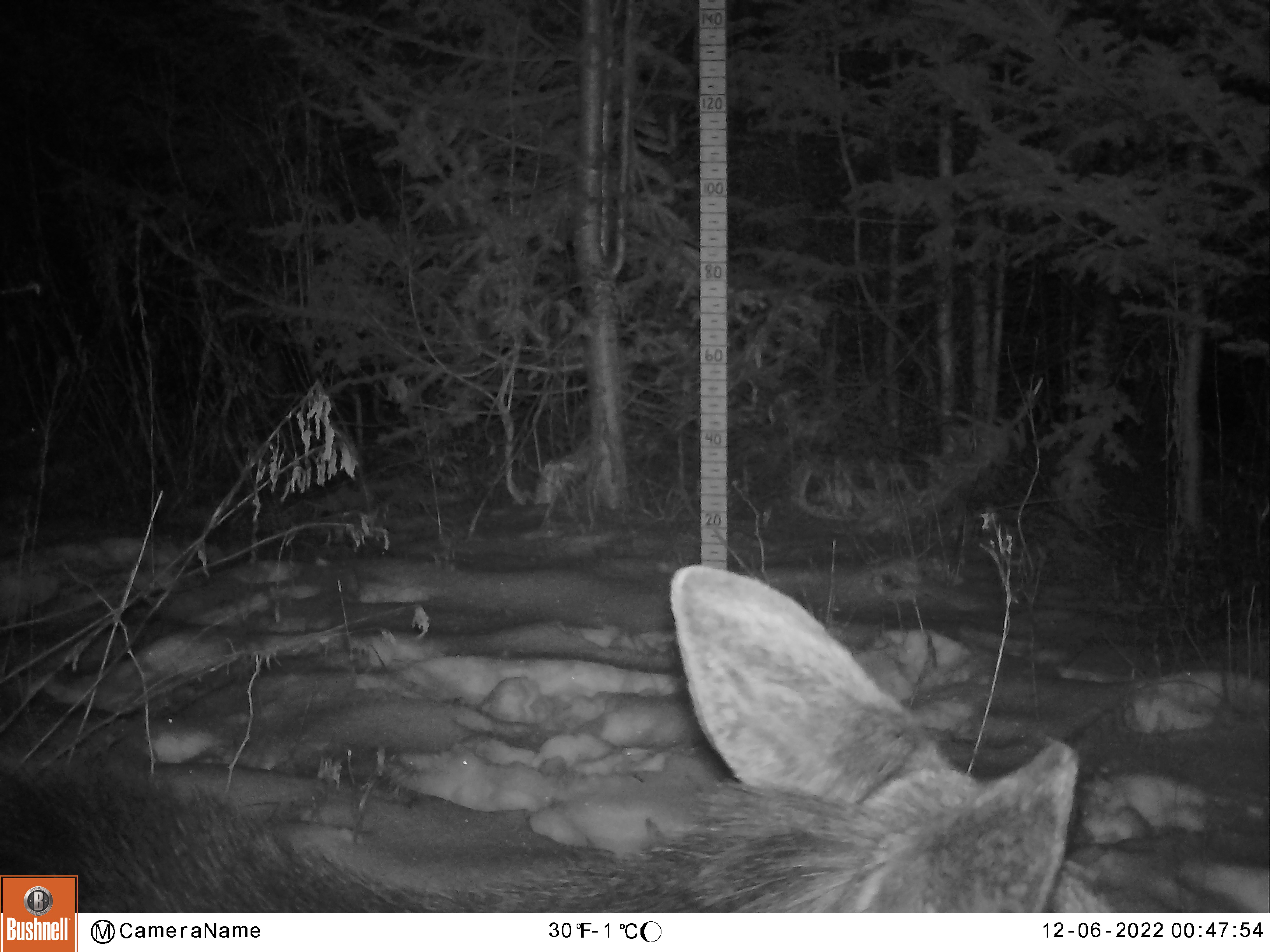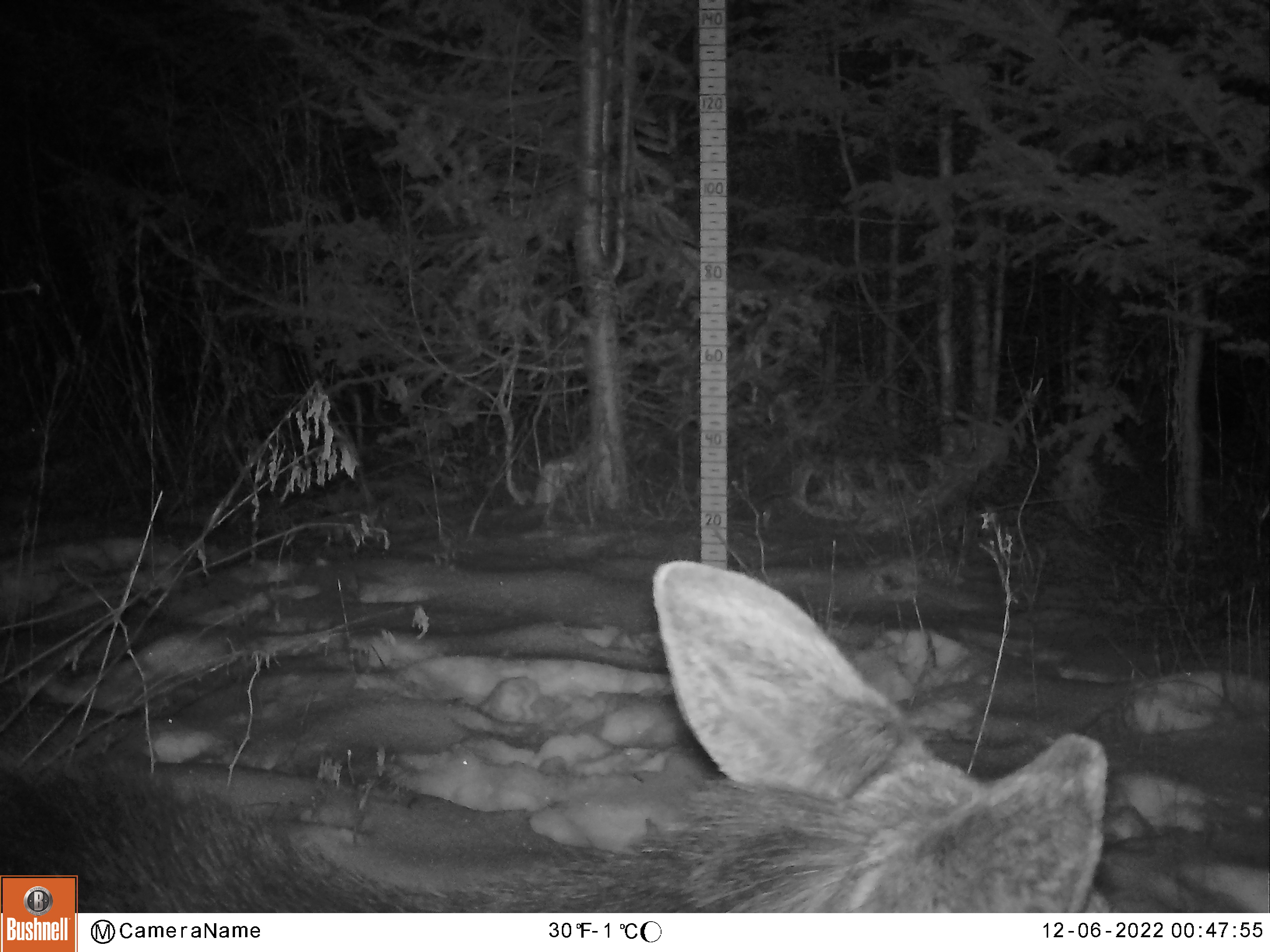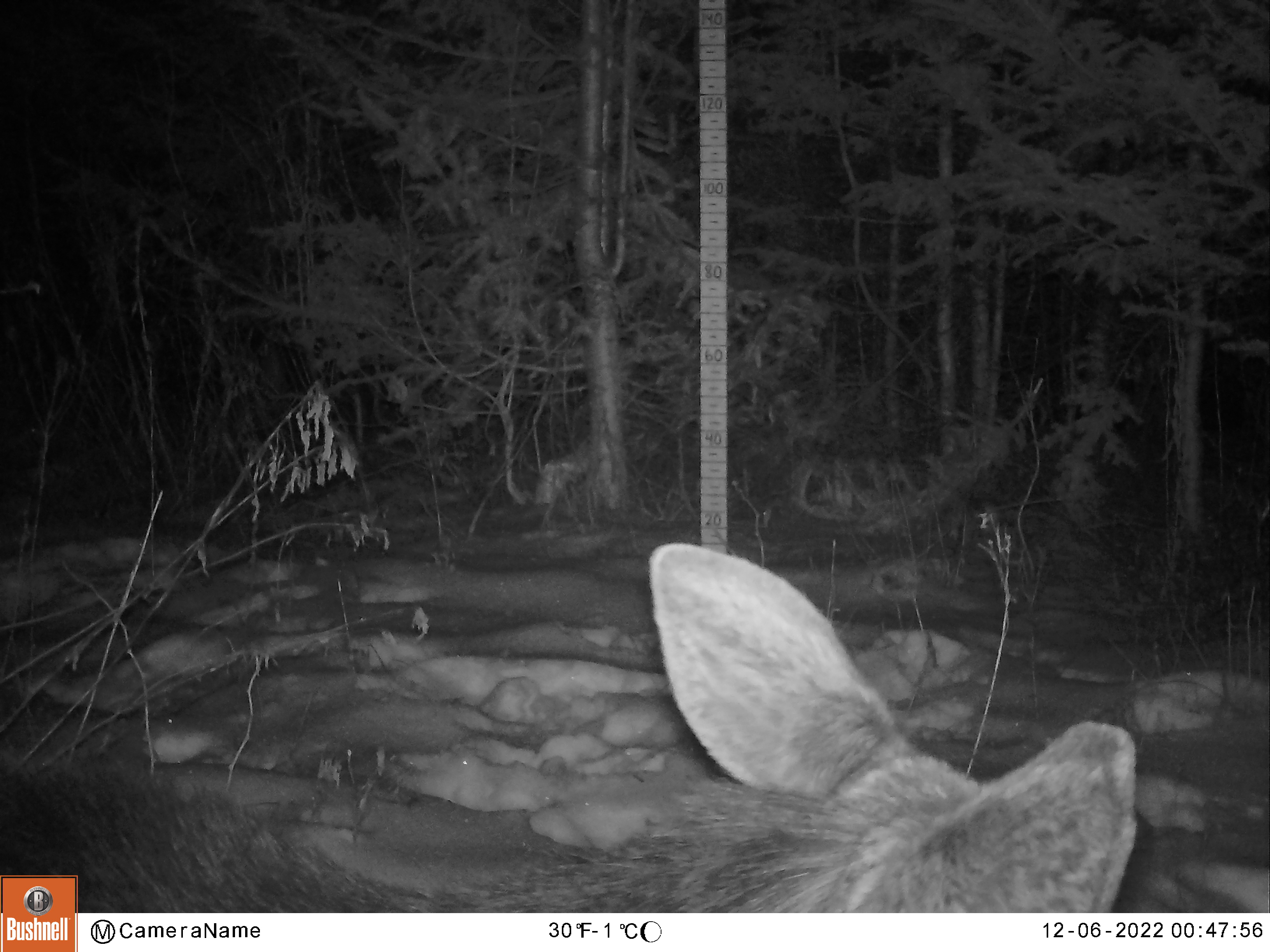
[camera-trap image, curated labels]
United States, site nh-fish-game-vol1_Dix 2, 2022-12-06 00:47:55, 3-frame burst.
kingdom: Animalia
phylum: Chordata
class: Mammalia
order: Artiodactyla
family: Cervidae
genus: Alces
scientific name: Alces alces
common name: moose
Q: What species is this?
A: Moose (Alces alces).